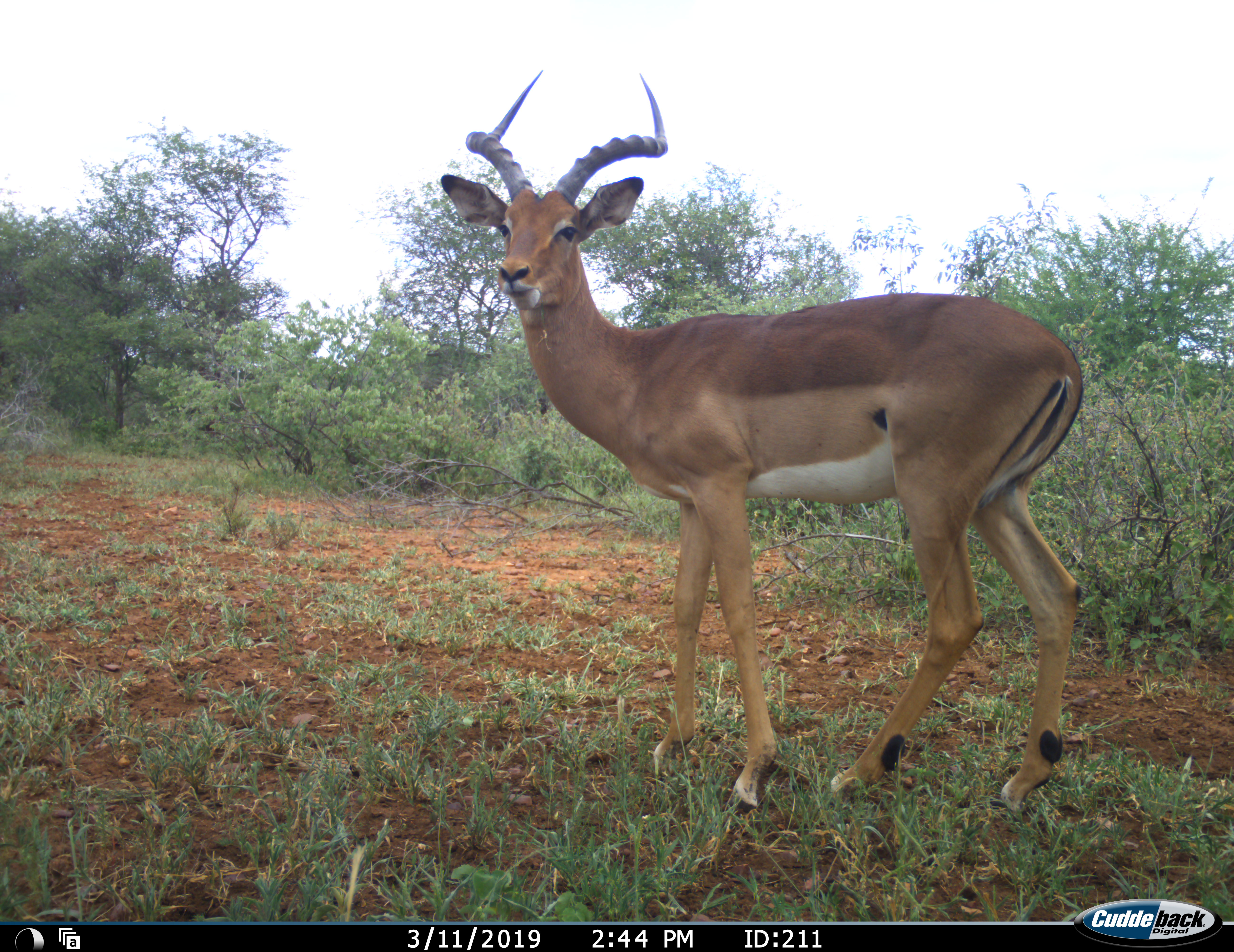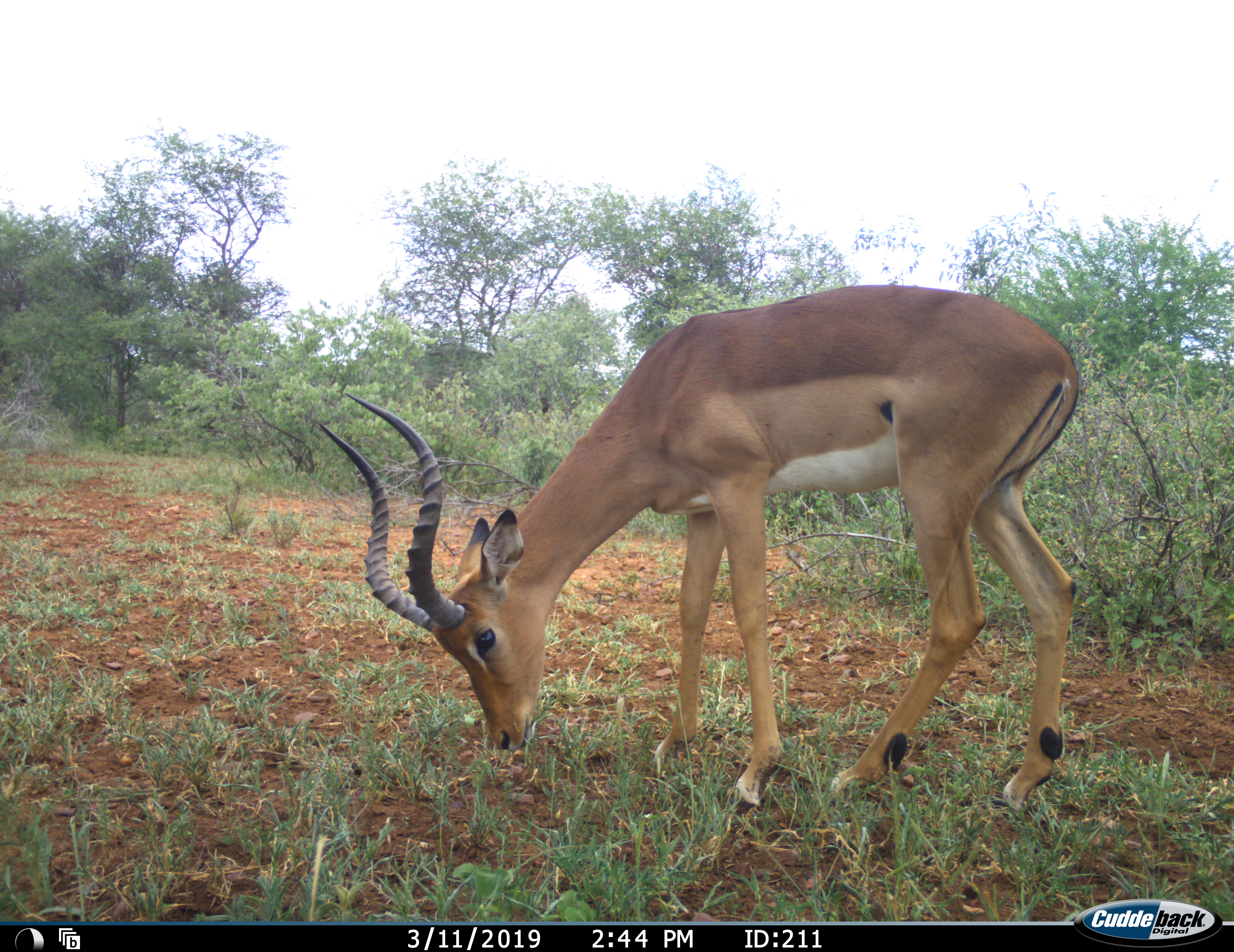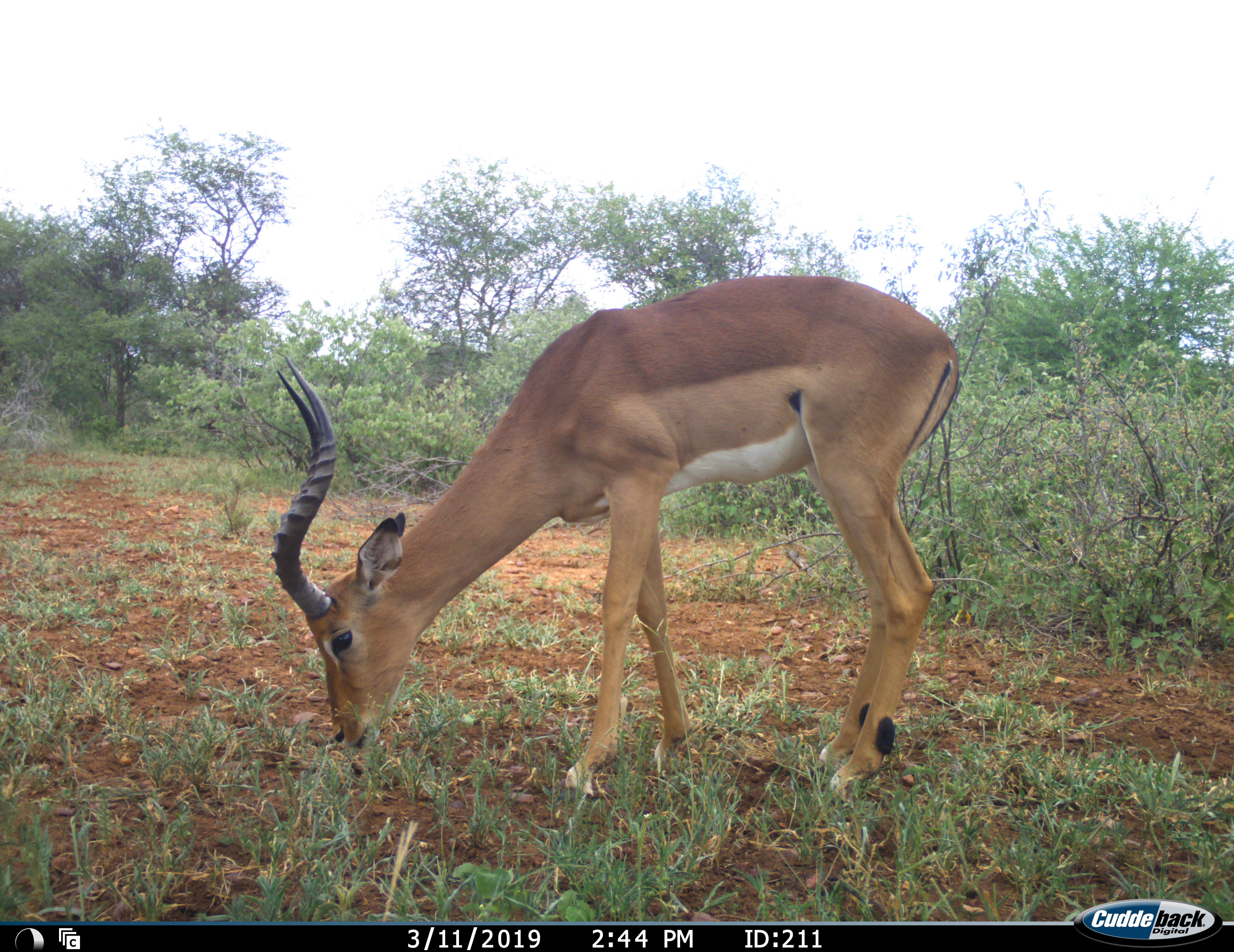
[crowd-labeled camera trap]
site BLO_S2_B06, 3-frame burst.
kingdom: Animalia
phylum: Chordata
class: Mammalia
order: Artiodactyla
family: Bovidae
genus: Aepyceros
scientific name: Aepyceros melampus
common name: impala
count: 1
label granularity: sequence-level